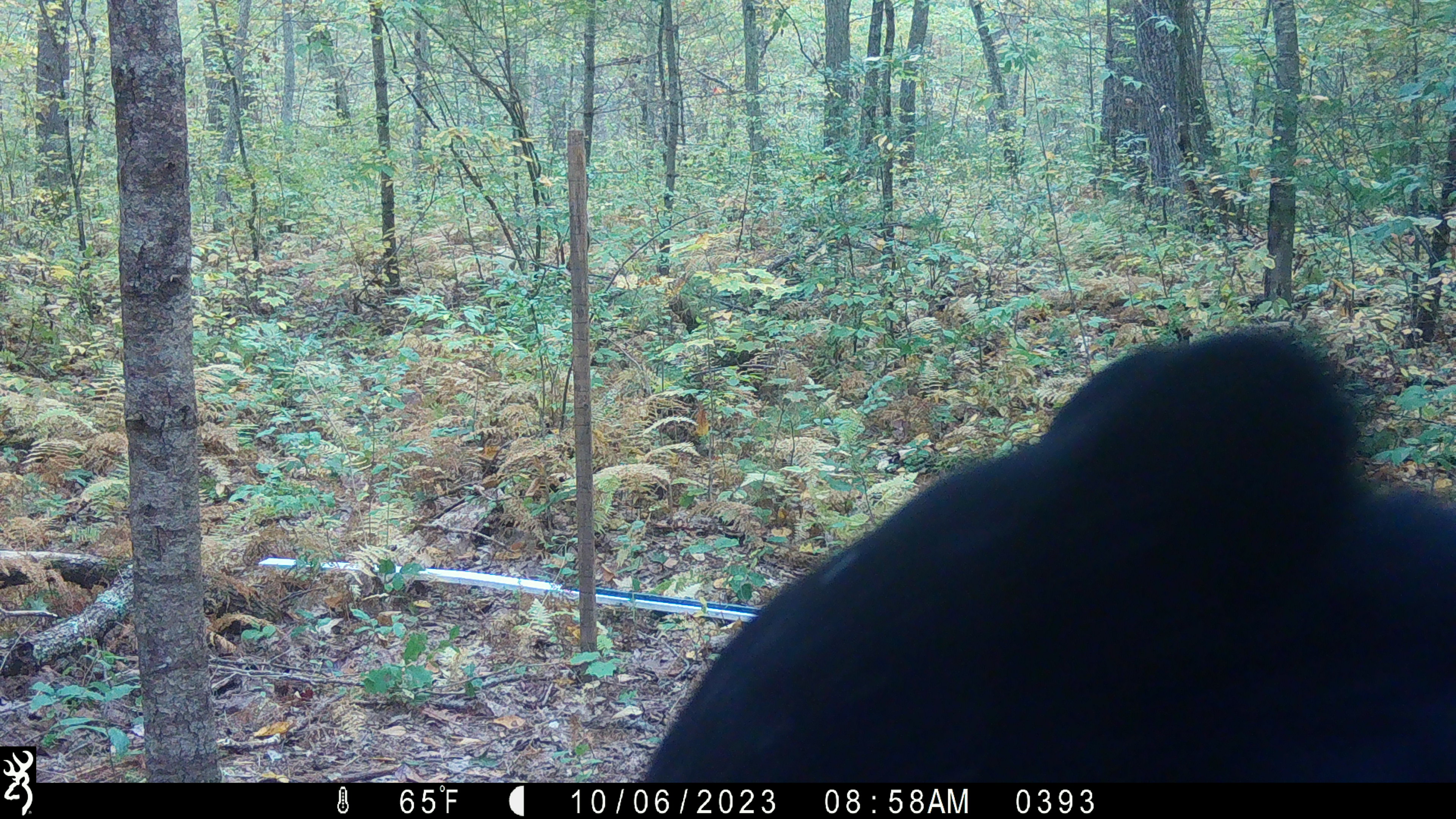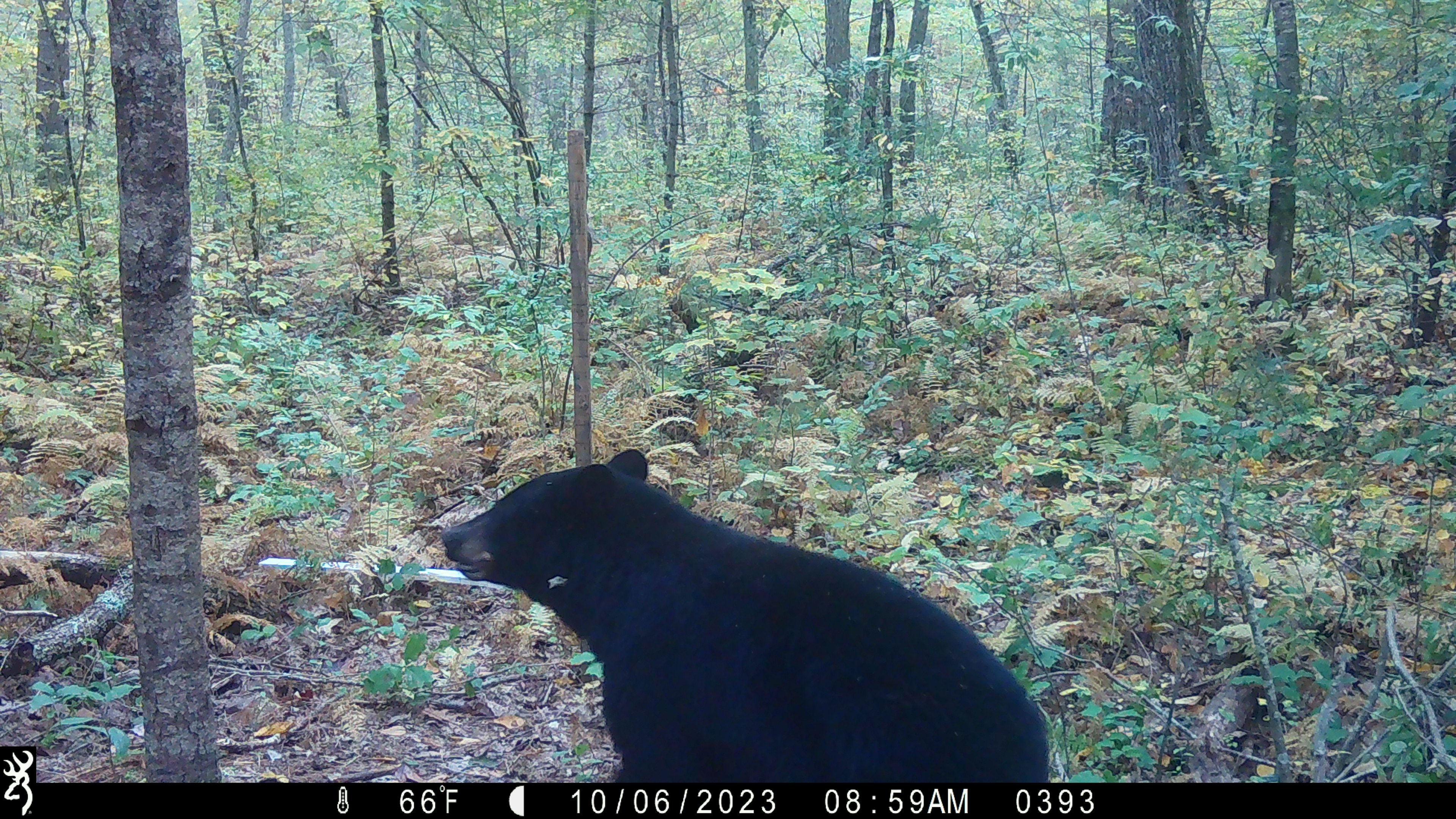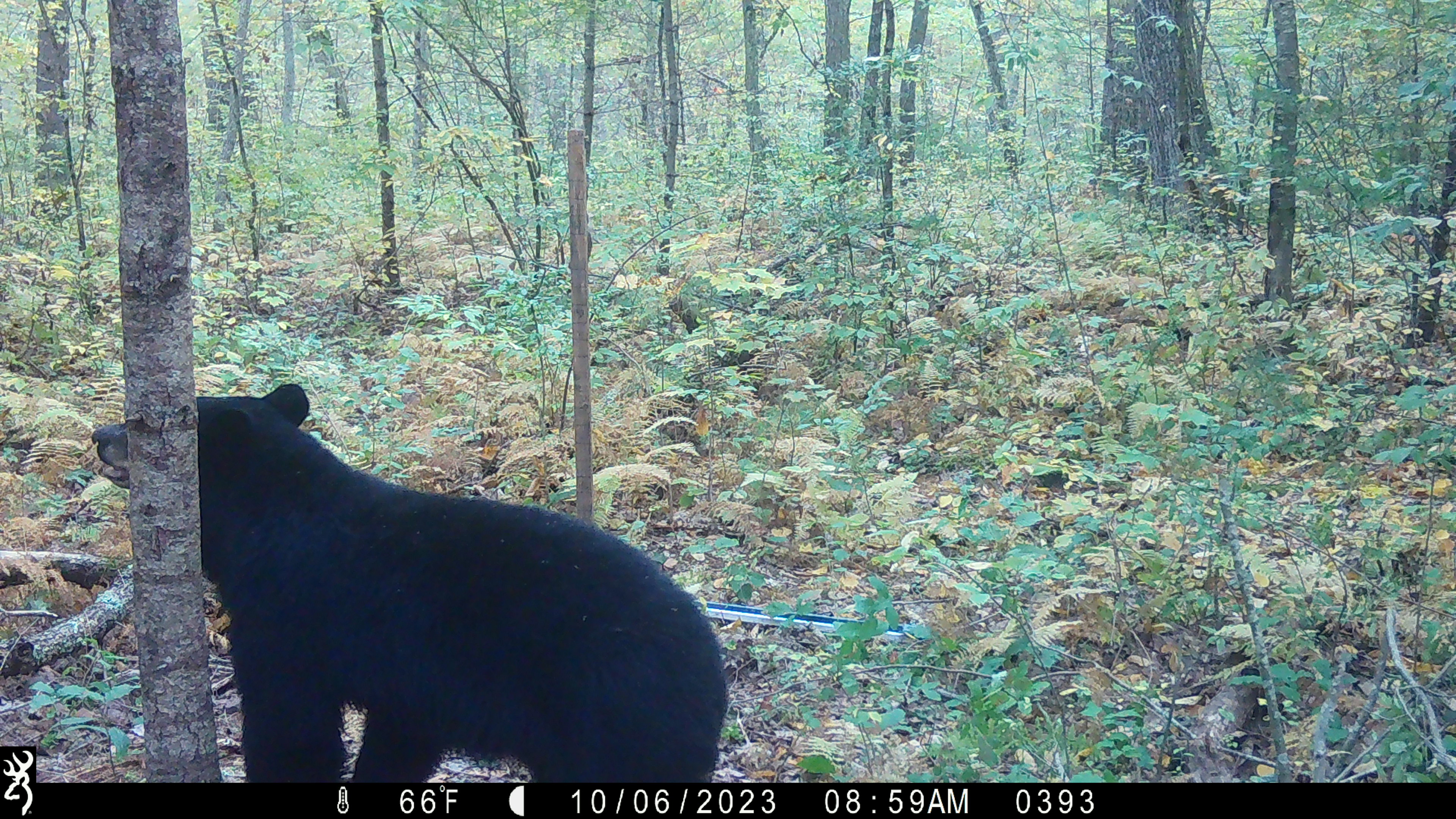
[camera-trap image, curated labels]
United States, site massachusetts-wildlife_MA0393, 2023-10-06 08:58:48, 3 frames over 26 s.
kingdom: Animalia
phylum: Chordata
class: Mammalia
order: Carnivora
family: Ursidae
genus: Ursus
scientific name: Ursus americanus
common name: black bear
Black bear (Ursus americanus).